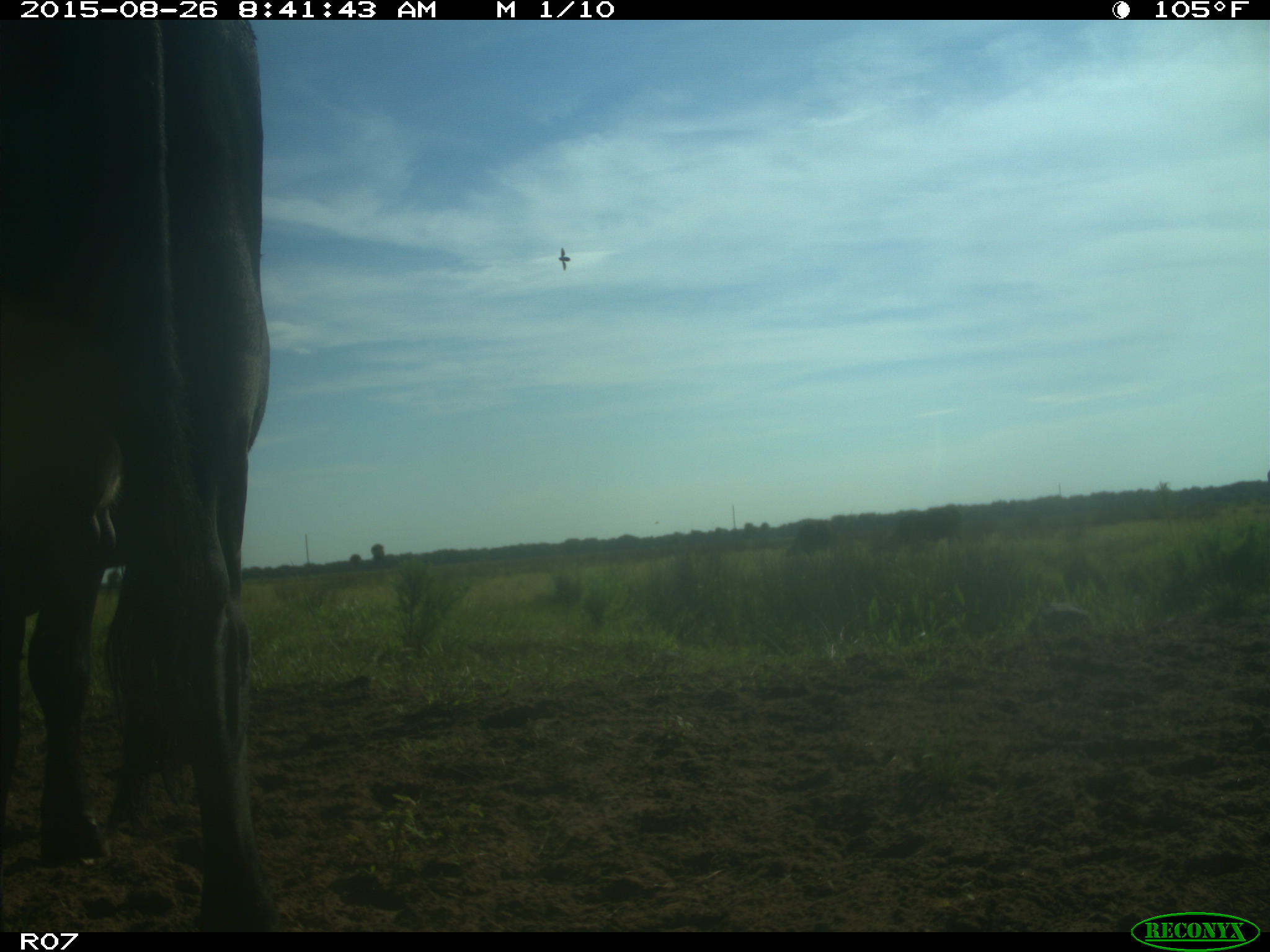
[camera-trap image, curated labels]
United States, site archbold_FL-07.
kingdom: Animalia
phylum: Chordata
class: Mammalia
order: Artiodactyla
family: Bovidae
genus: Bos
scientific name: Bos taurus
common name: domestic cow